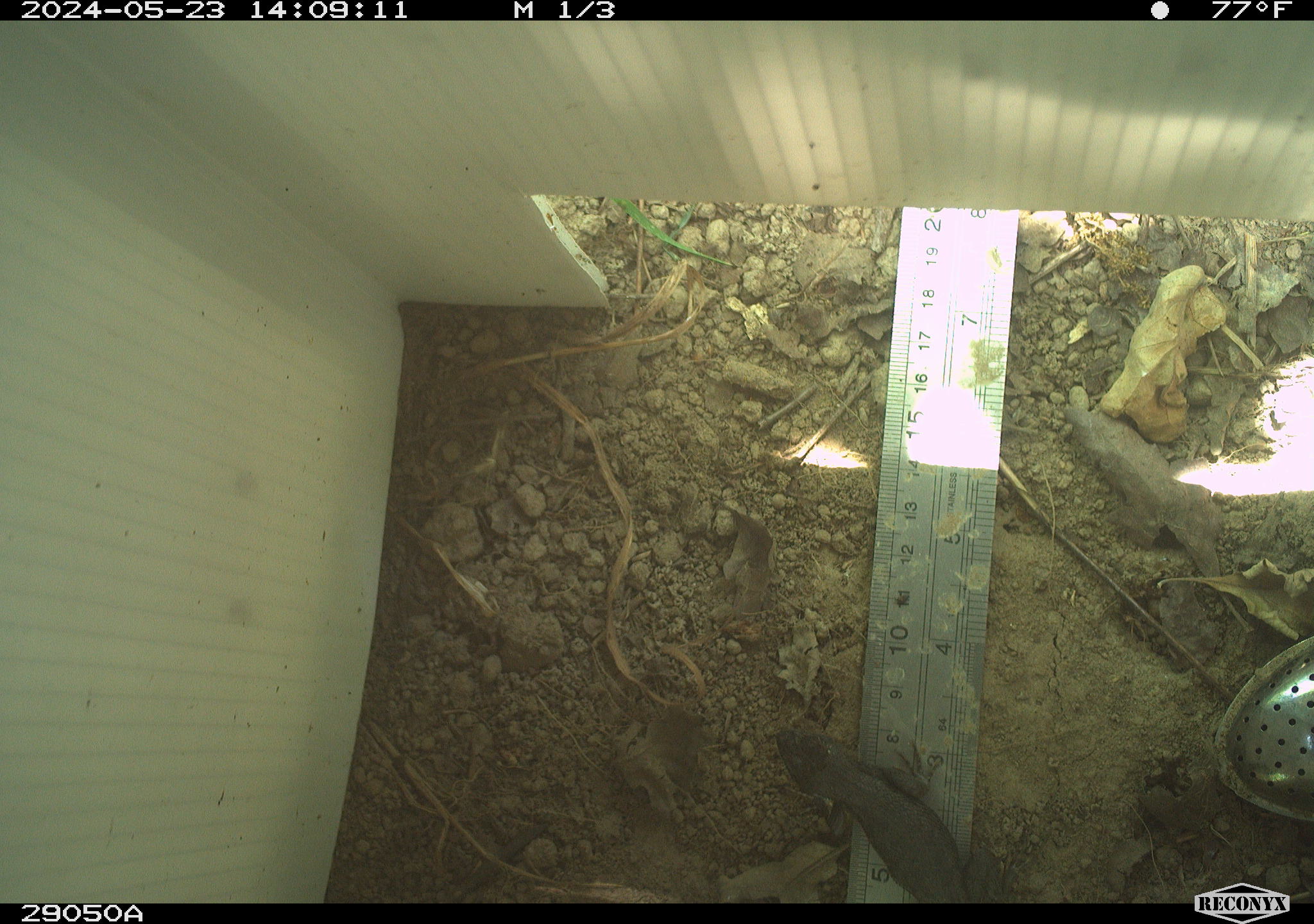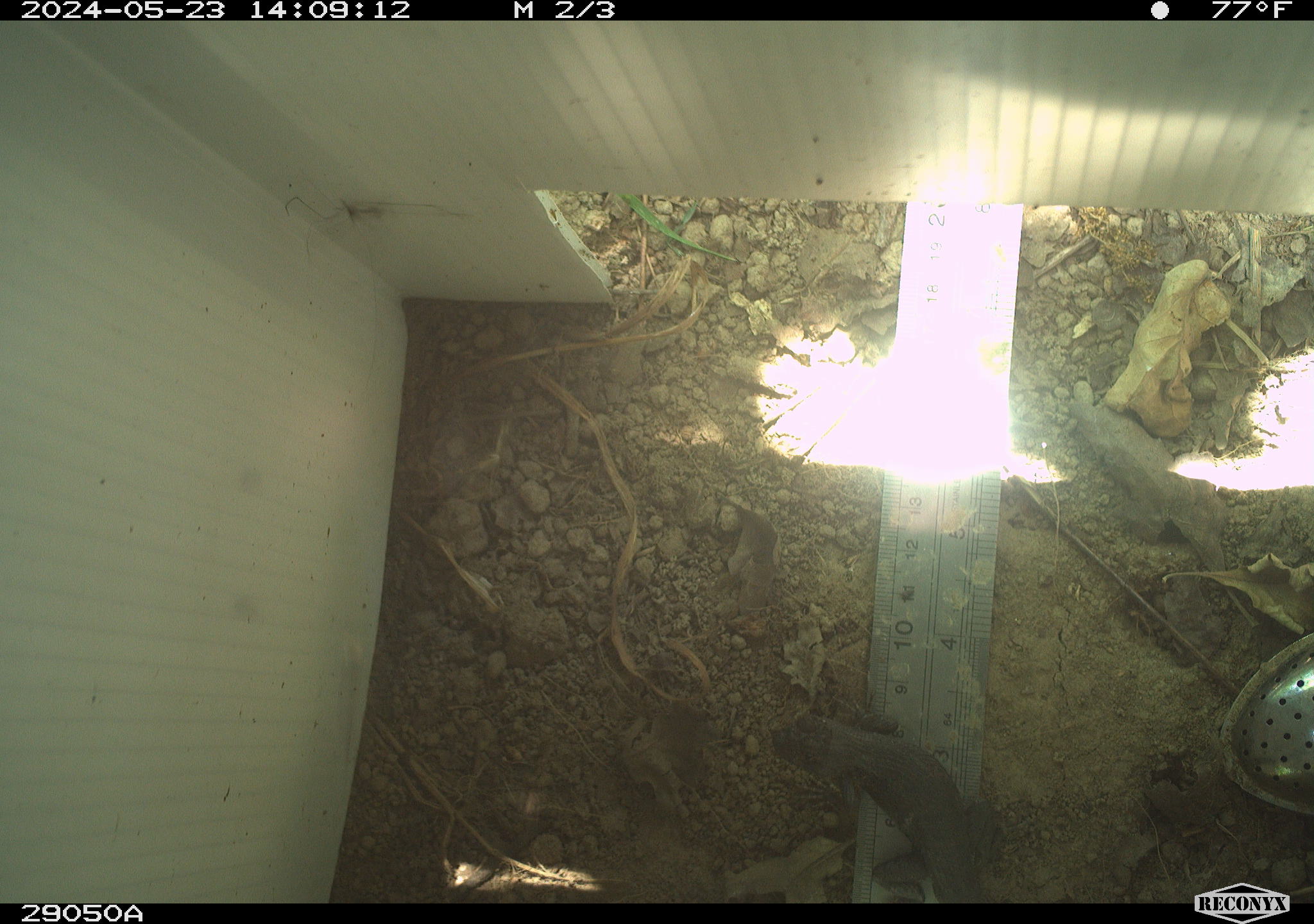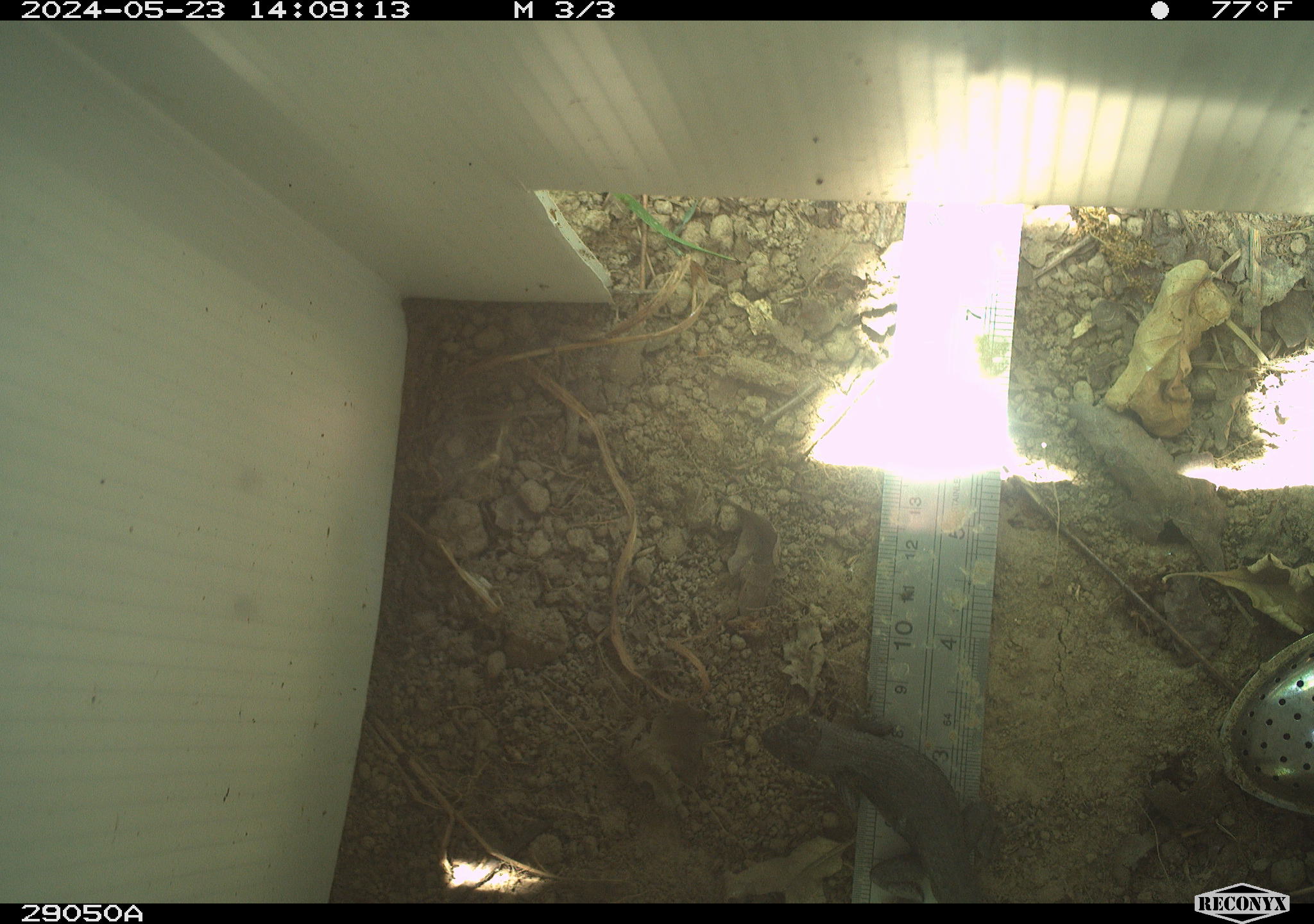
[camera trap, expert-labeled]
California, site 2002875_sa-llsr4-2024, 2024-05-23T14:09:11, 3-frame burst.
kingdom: Animalia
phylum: Chordata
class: Reptilia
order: Squamata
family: Phrynosomatidae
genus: Sceloporus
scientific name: Sceloporus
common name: spiny lizards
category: sceloporus species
Sceloporus species (spiny lizards) (Sceloporus).